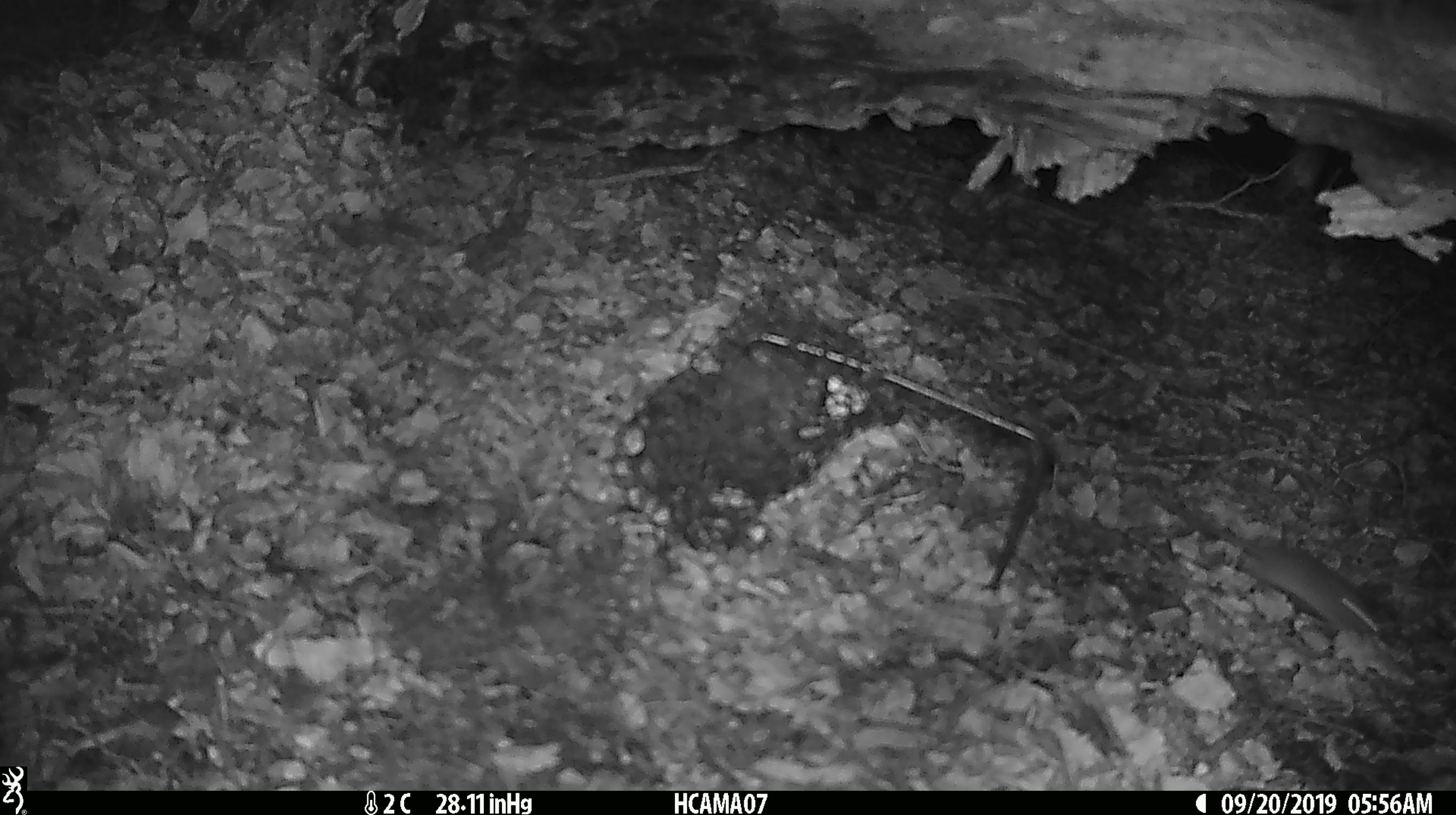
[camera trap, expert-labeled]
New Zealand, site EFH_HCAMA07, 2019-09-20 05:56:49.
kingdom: Animalia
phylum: Chordata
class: Mammalia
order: Rodentia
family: Muridae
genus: Mus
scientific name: Mus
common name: mouse